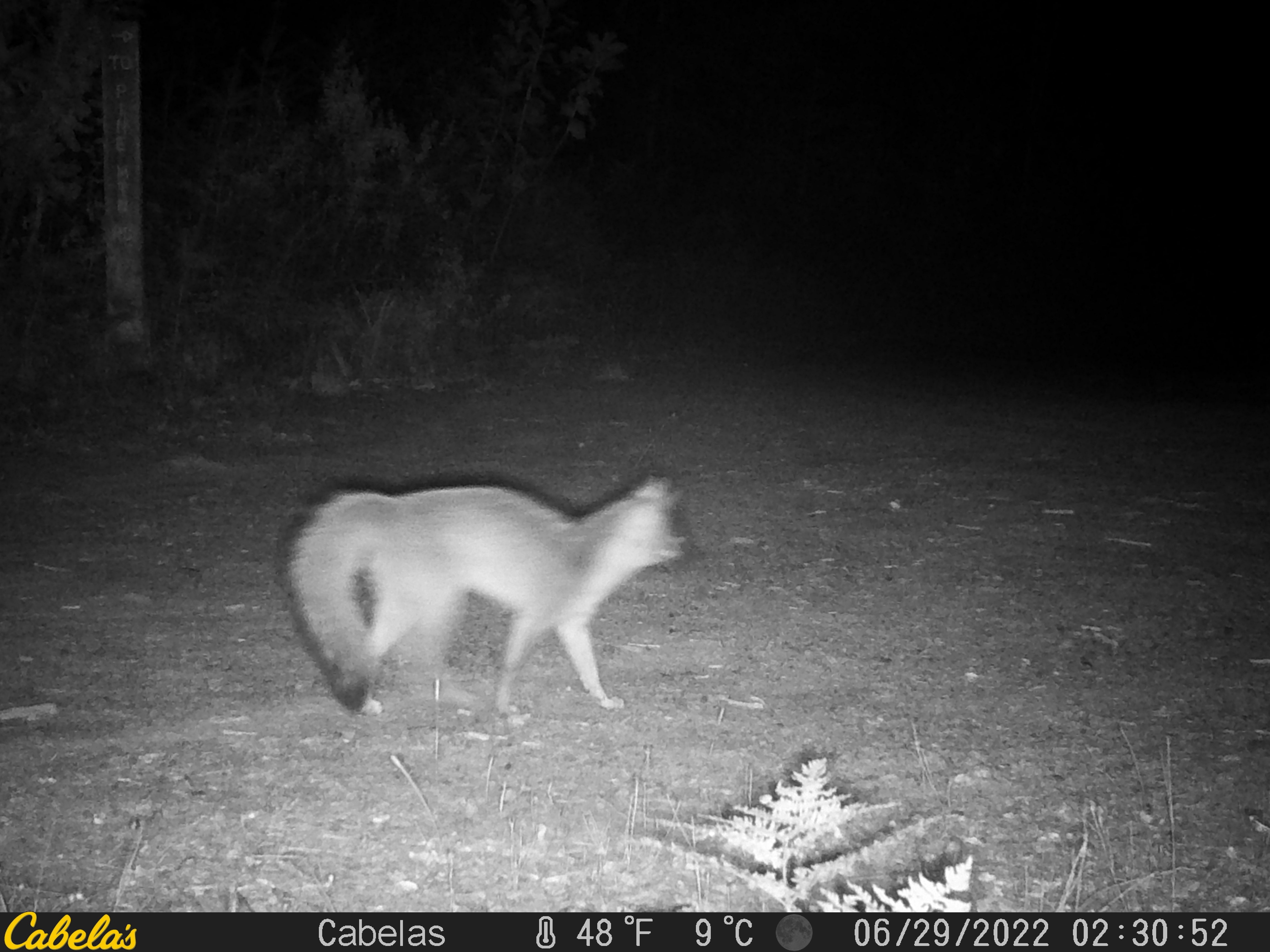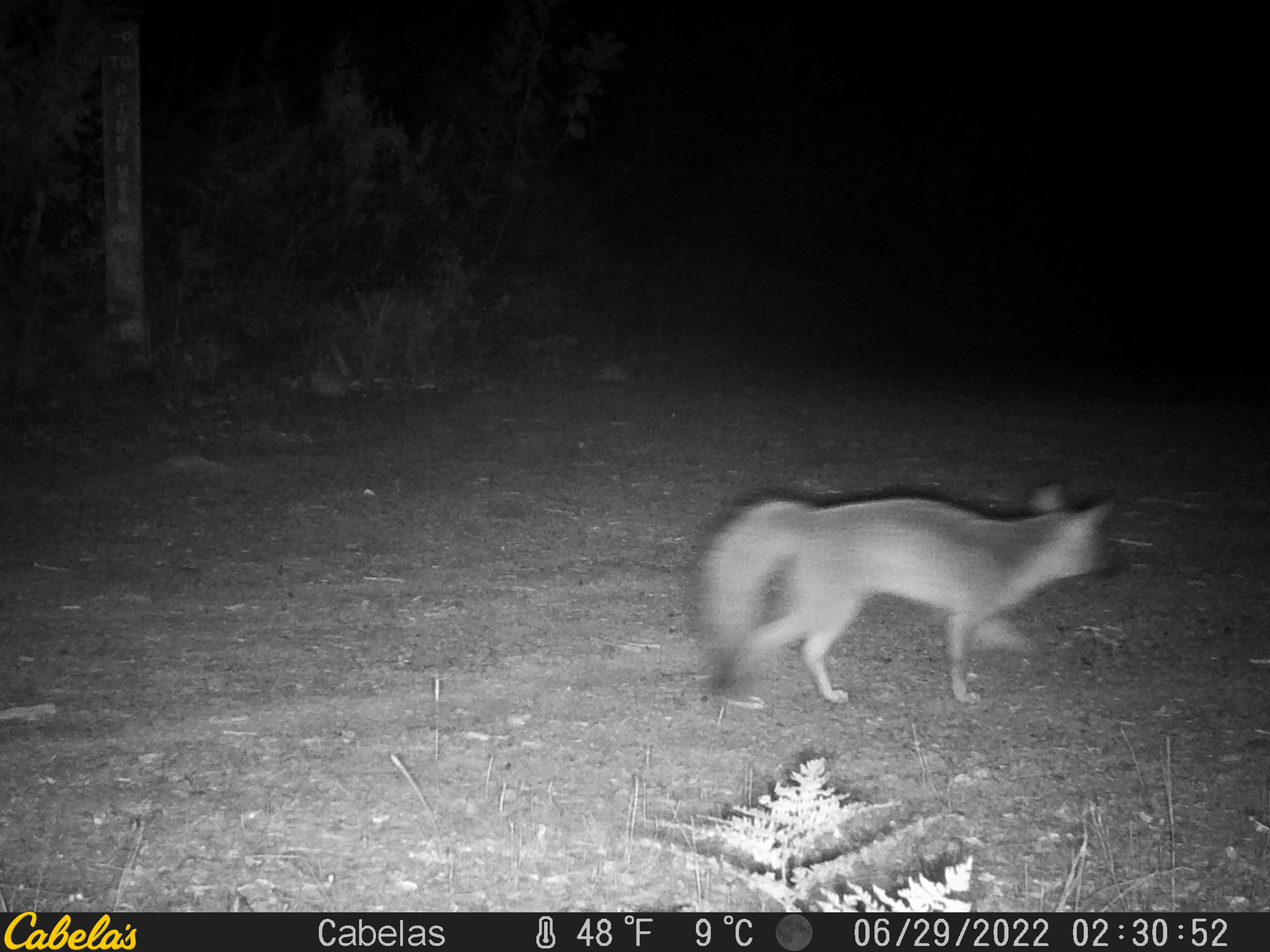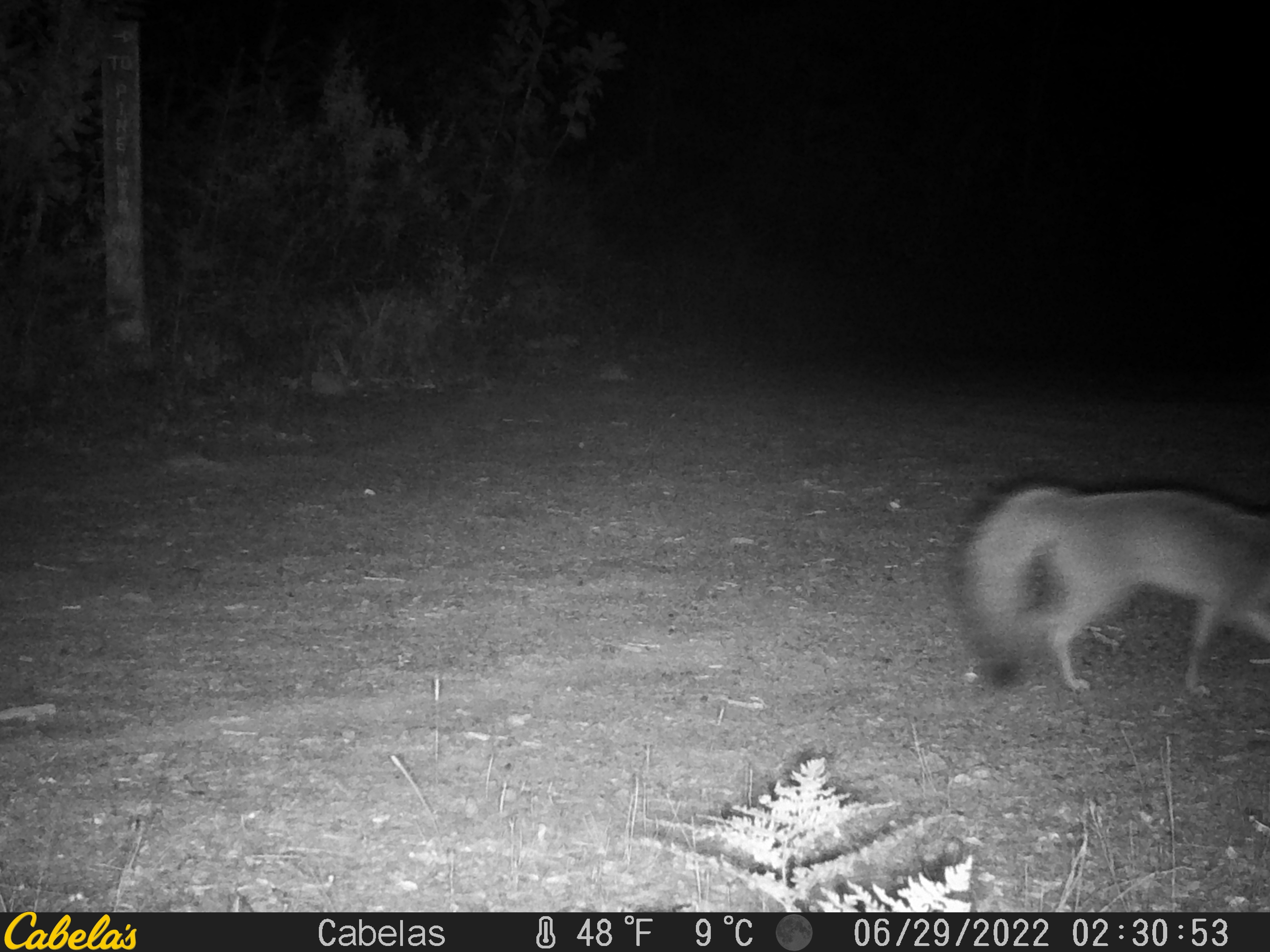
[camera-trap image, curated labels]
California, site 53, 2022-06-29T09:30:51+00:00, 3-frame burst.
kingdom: Animalia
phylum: Chordata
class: Mammalia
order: Carnivora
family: Canidae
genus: Urocyon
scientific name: Urocyon cinereoargenteus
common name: gray fox